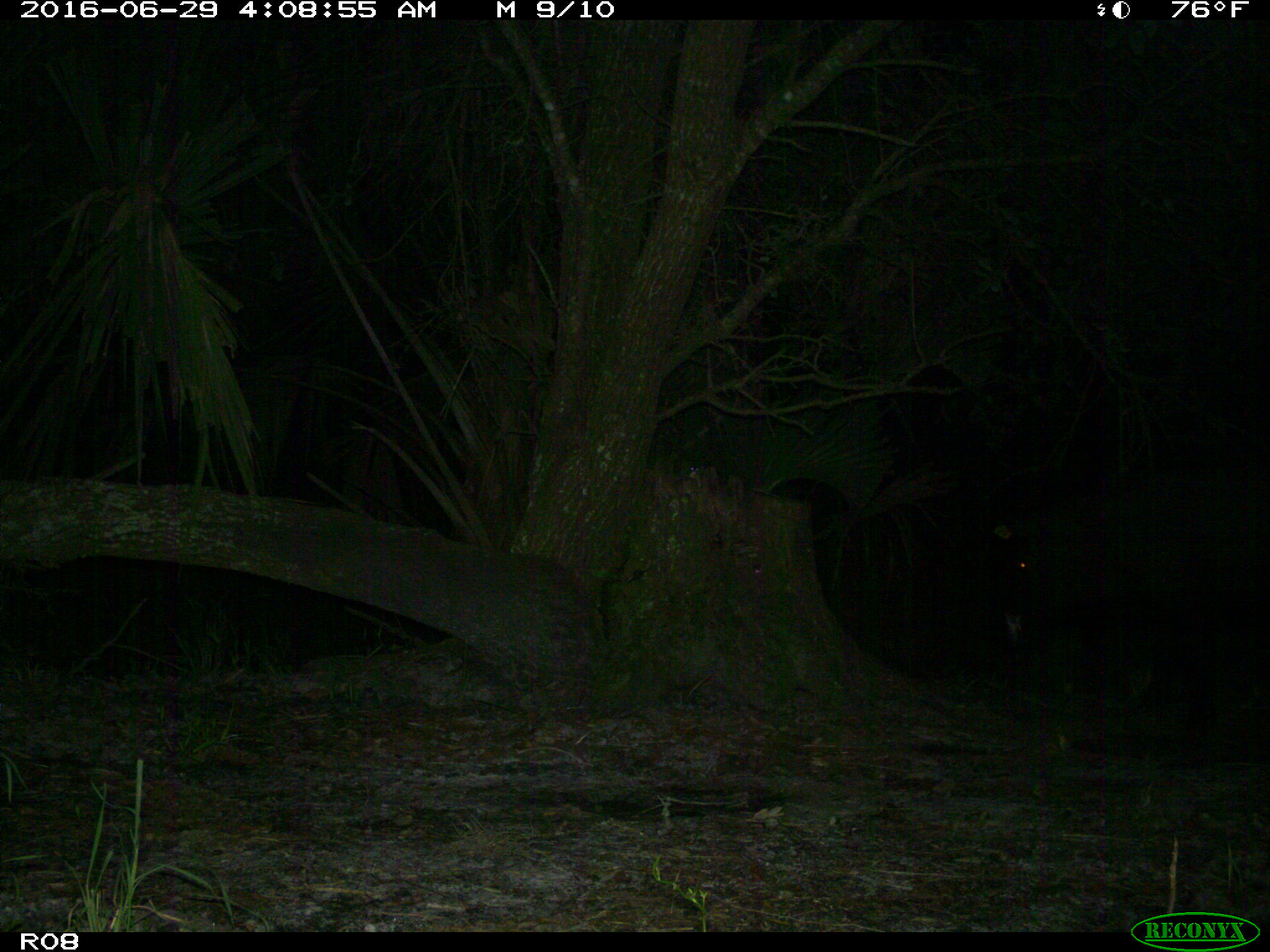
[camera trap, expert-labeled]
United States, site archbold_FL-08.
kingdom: Animalia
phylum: Chordata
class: Mammalia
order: Artiodactyla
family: Suidae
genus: Sus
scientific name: Sus scrofa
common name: wild boar